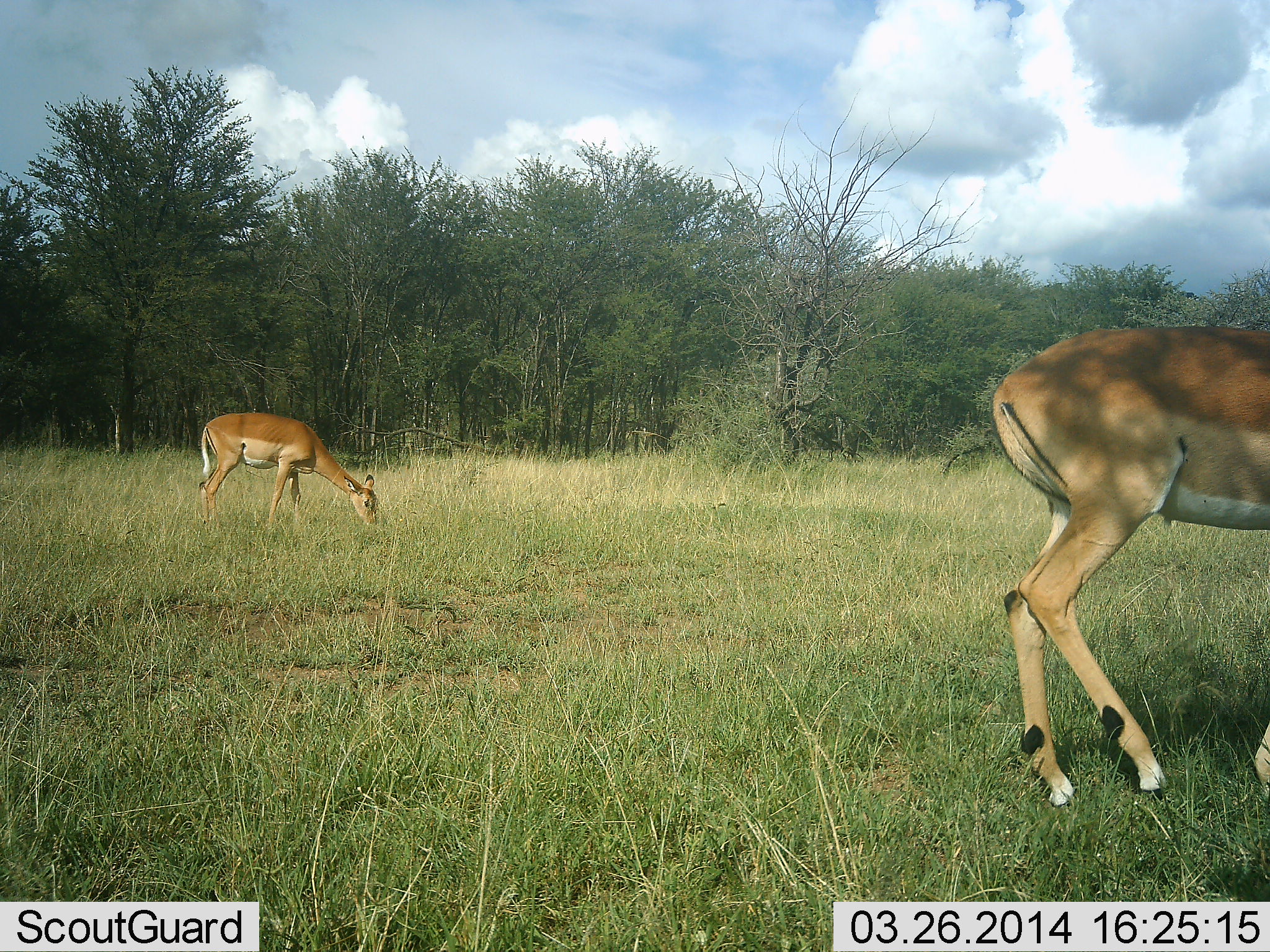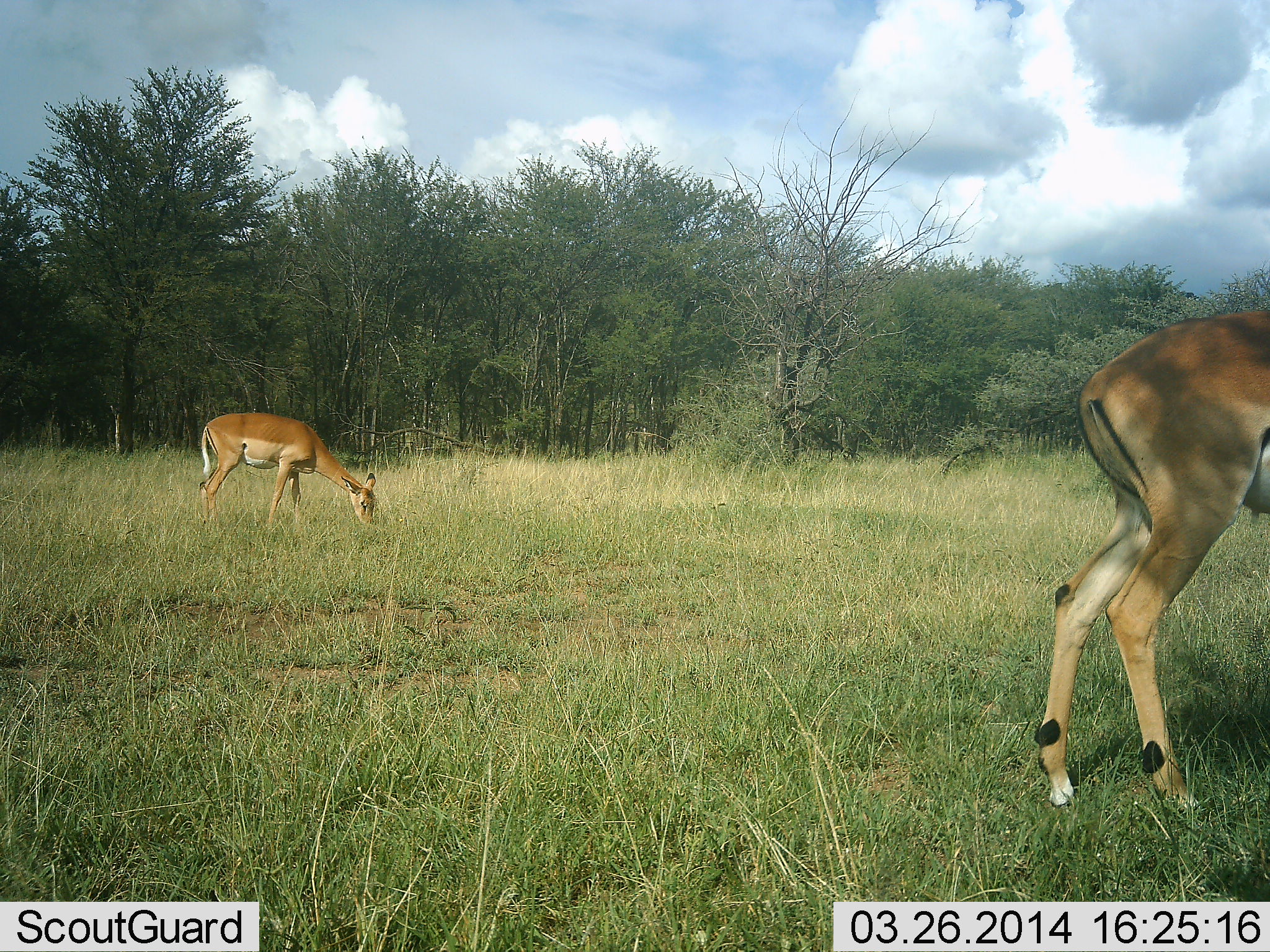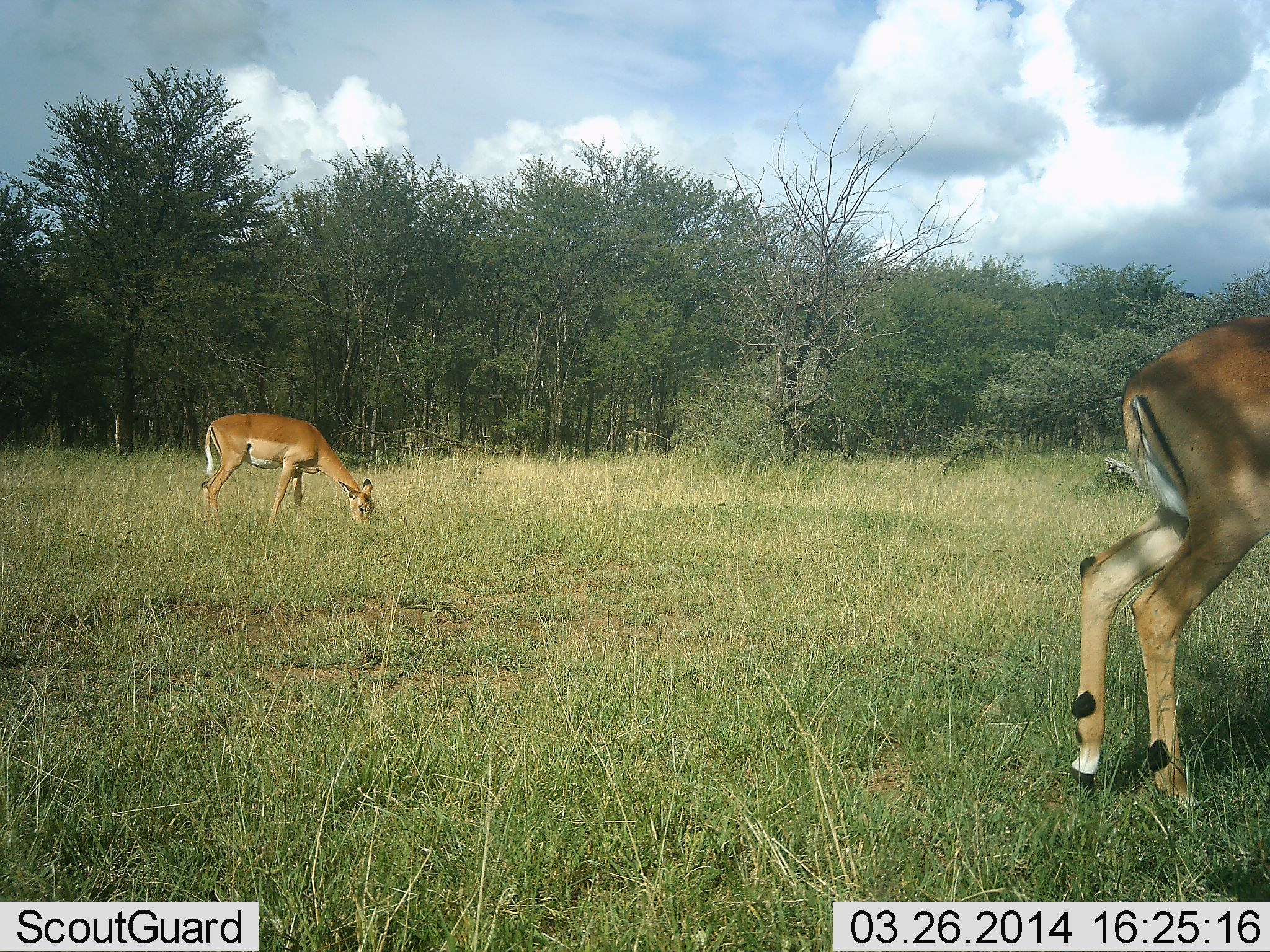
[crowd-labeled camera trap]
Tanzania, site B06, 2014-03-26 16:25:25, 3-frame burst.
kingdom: Animalia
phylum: Chordata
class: Mammalia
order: Artiodactyla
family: Bovidae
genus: Aepyceros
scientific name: Aepyceros melampus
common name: impala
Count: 2.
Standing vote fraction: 30%.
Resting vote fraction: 0%.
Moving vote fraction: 20%.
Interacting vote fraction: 0%.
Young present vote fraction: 0%.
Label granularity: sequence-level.